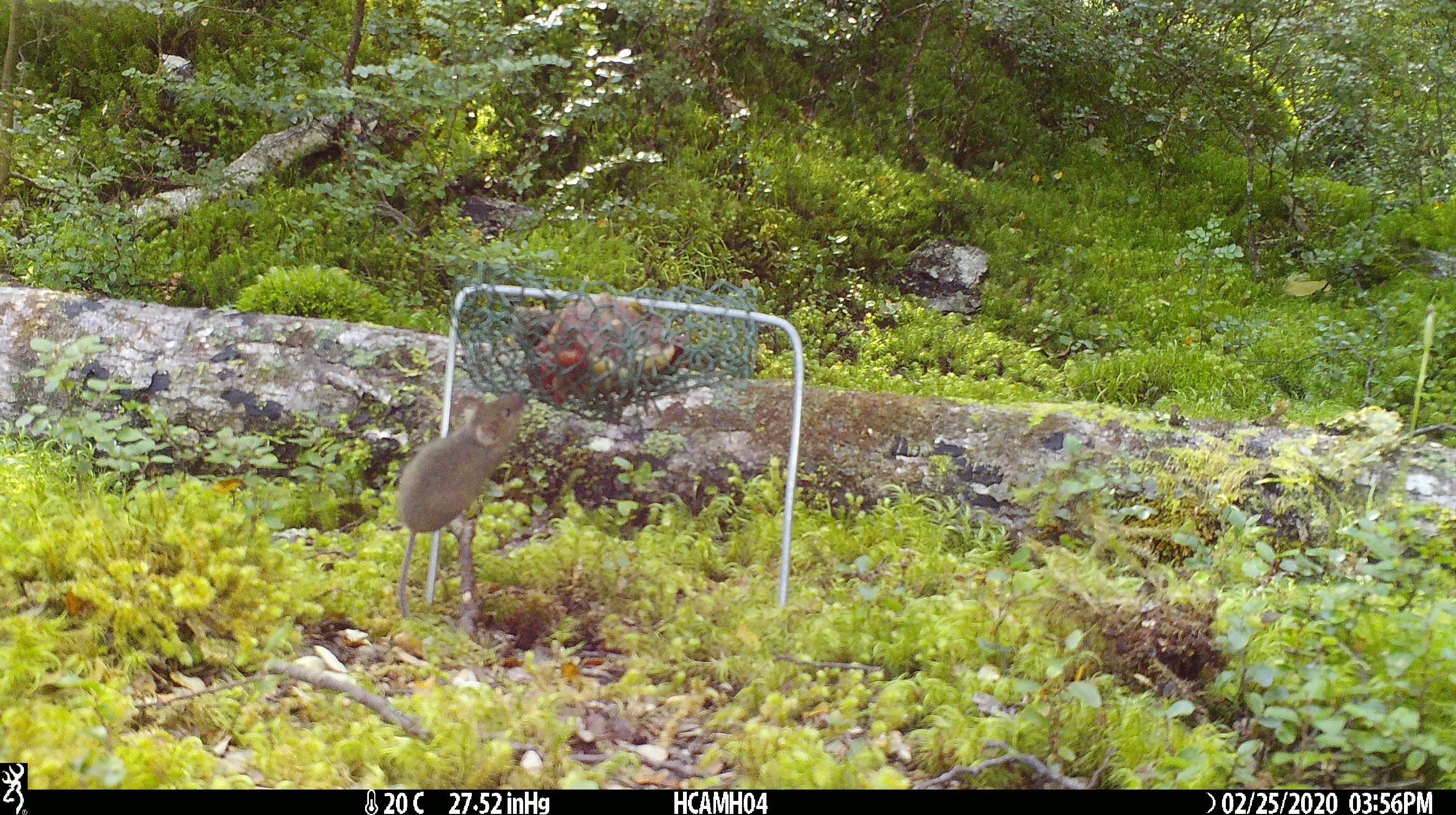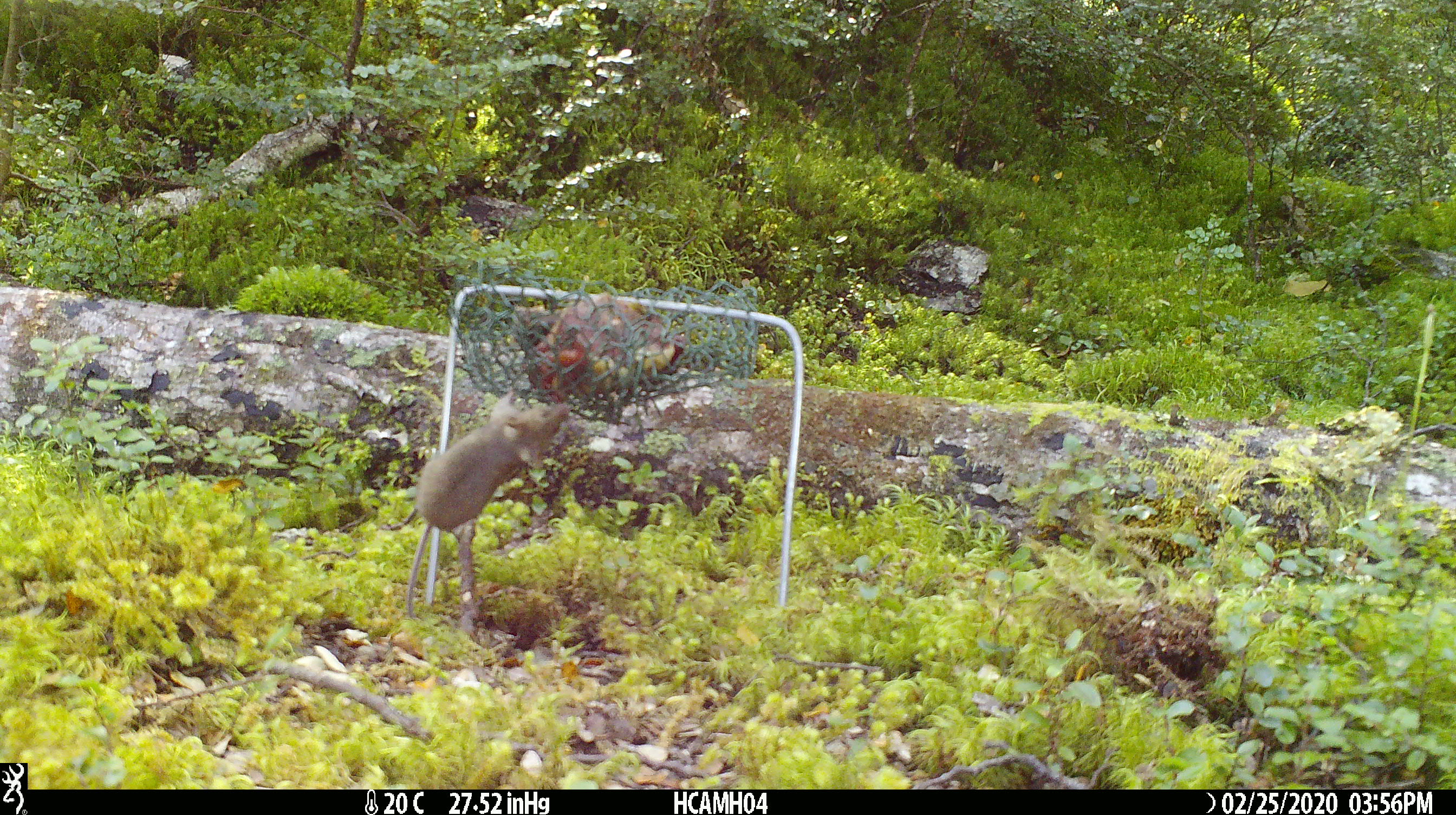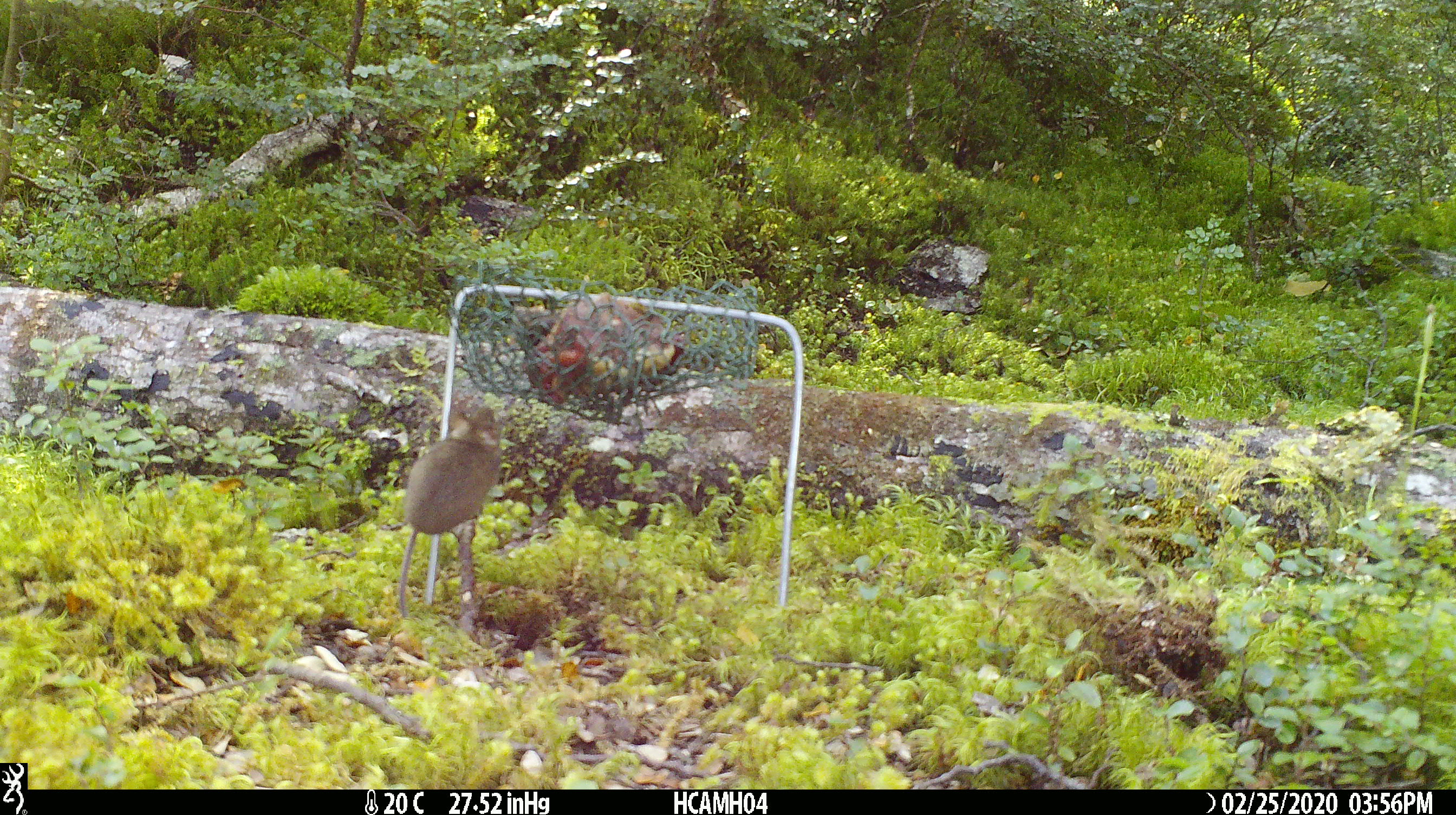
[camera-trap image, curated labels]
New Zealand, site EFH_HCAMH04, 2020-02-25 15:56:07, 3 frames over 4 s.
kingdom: Animalia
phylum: Chordata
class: Mammalia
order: Rodentia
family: Muridae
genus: Mus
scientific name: Mus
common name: mouse